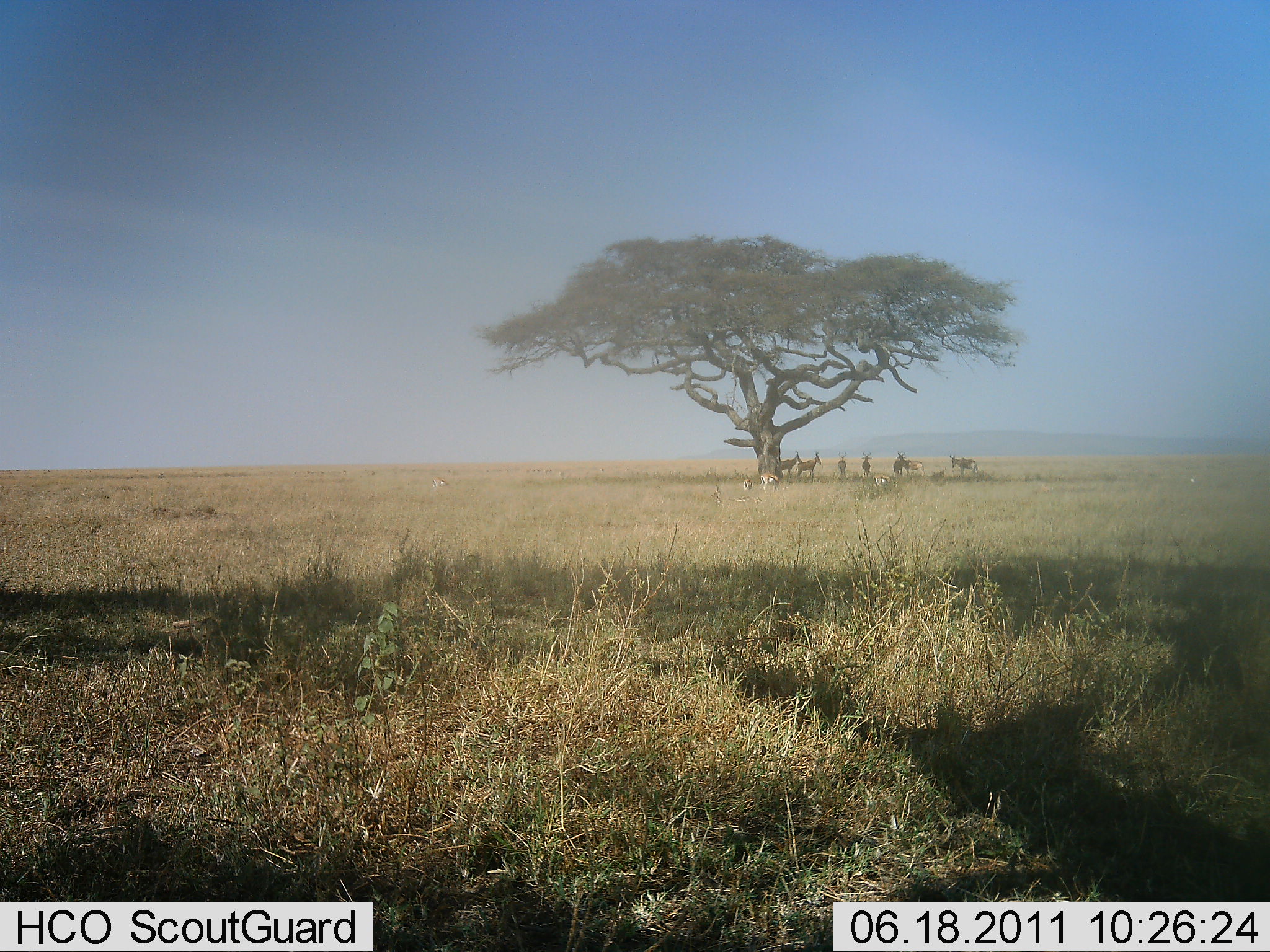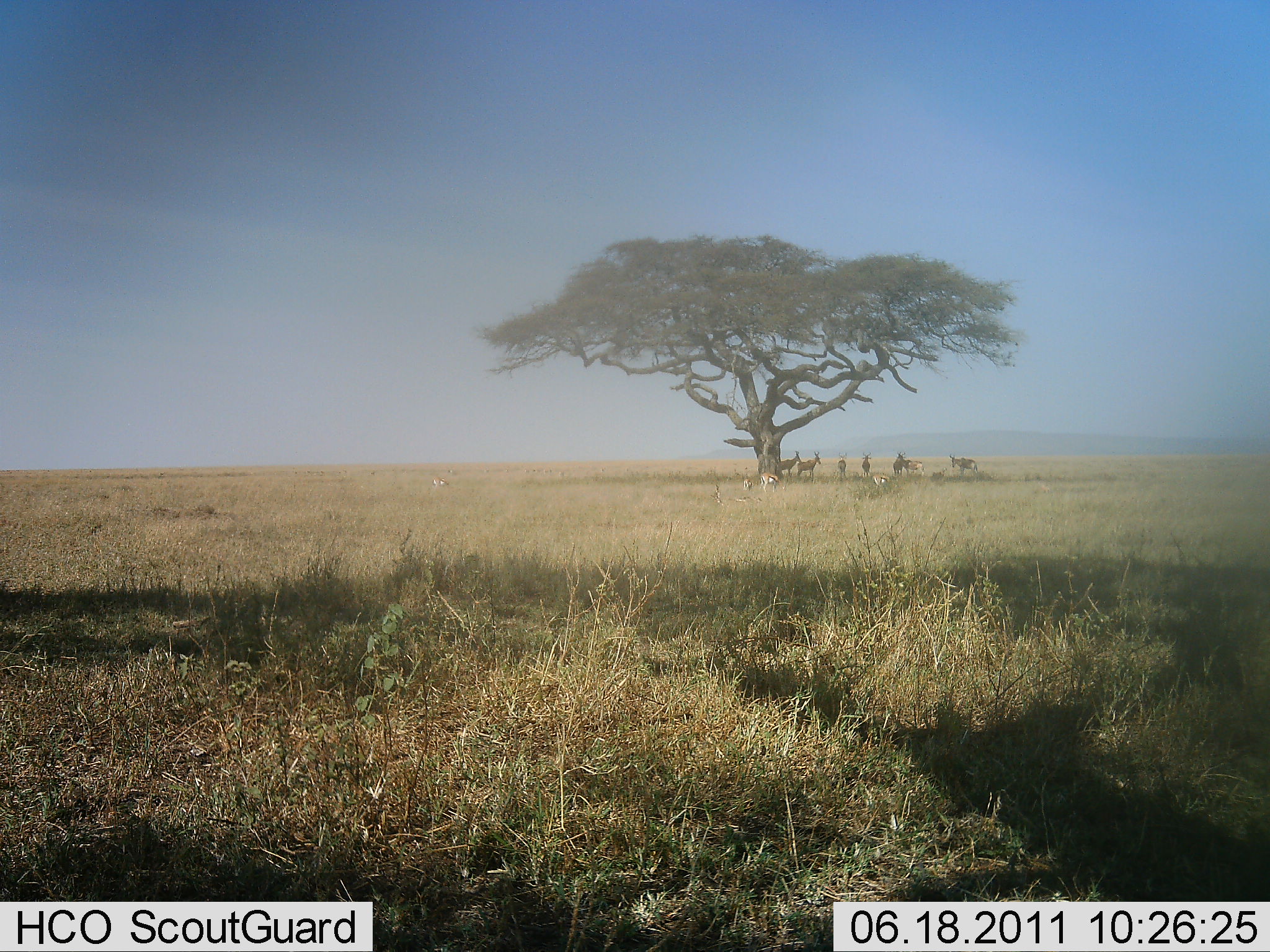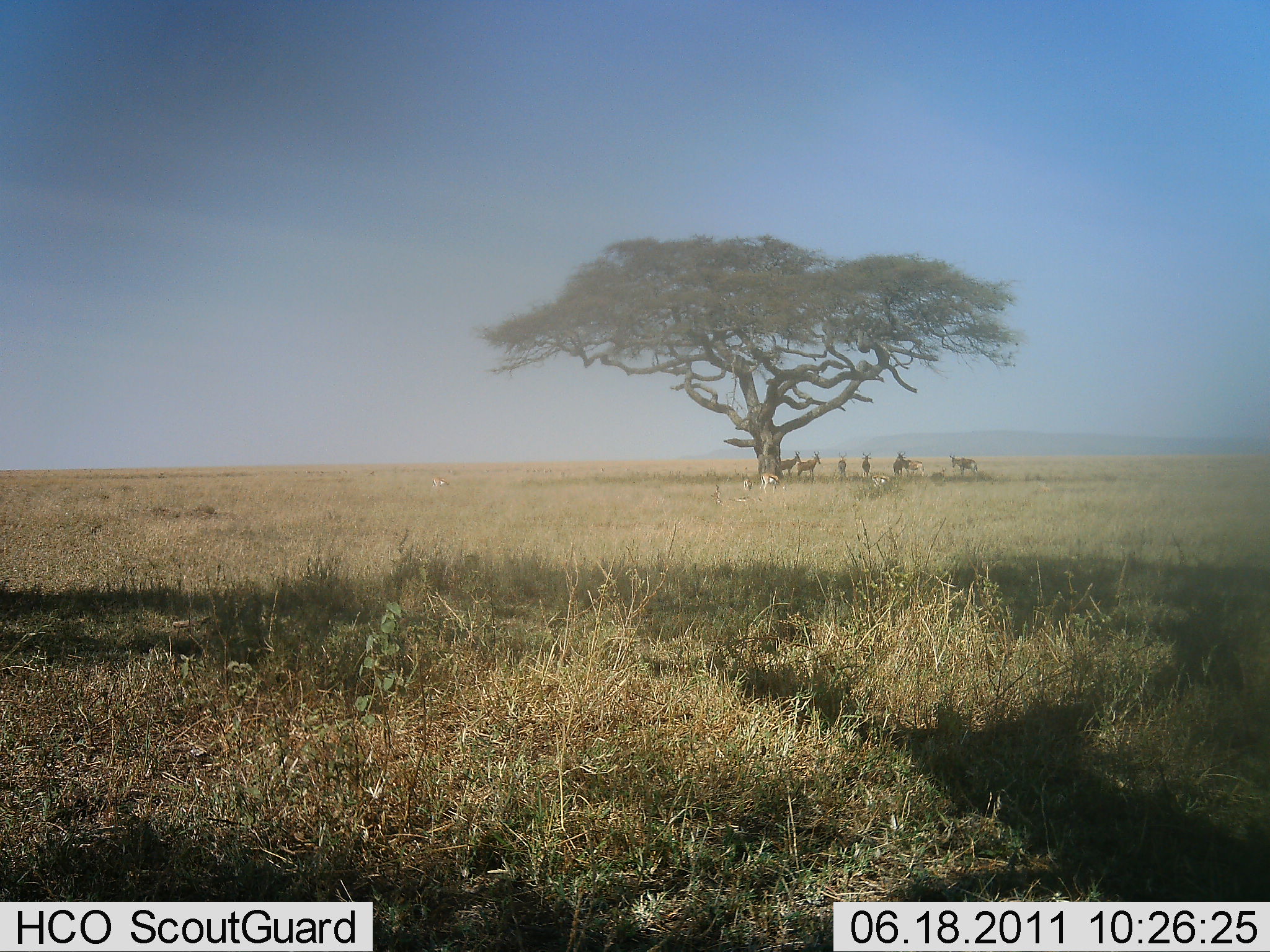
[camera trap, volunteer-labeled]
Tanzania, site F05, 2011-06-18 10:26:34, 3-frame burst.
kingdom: Animalia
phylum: Chordata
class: Mammalia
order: Artiodactyla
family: Bovidae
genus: Nanger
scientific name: Nanger granti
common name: grant's gazelle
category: gazellegrants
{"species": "gazellegrants (grant's gazelle) (Nanger granti)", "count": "7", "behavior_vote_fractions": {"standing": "100%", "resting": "33%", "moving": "0%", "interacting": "17%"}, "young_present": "0%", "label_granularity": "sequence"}